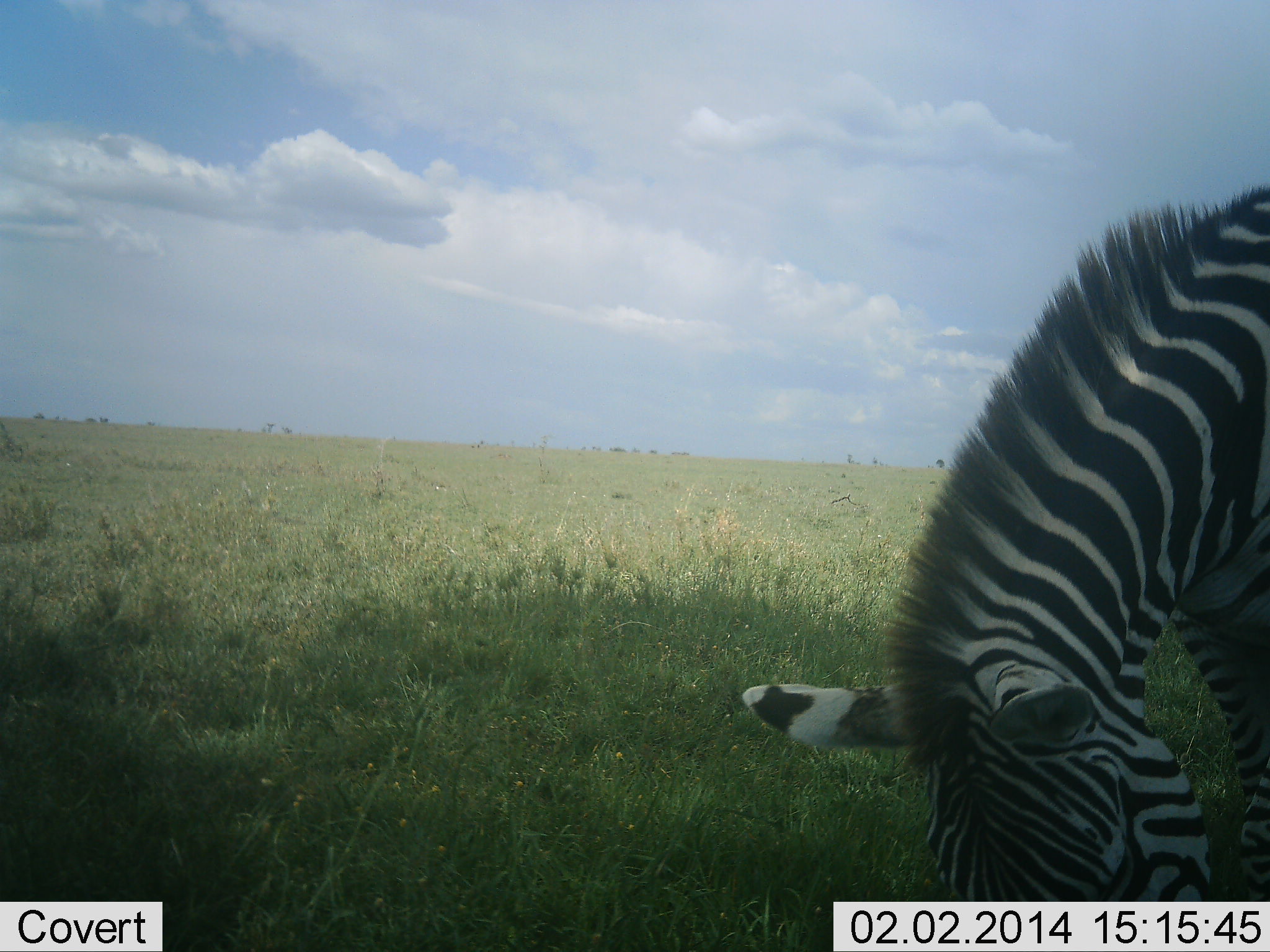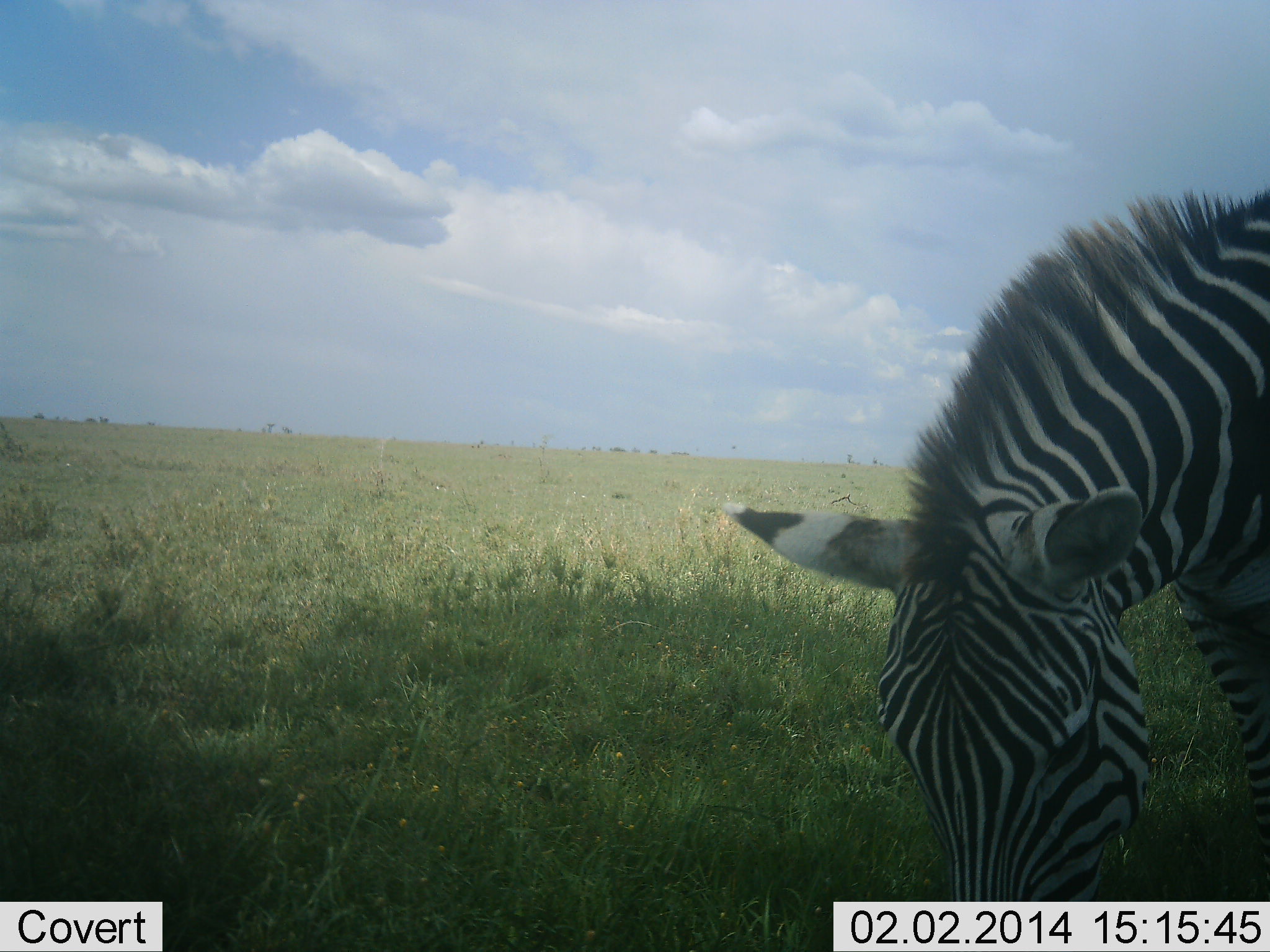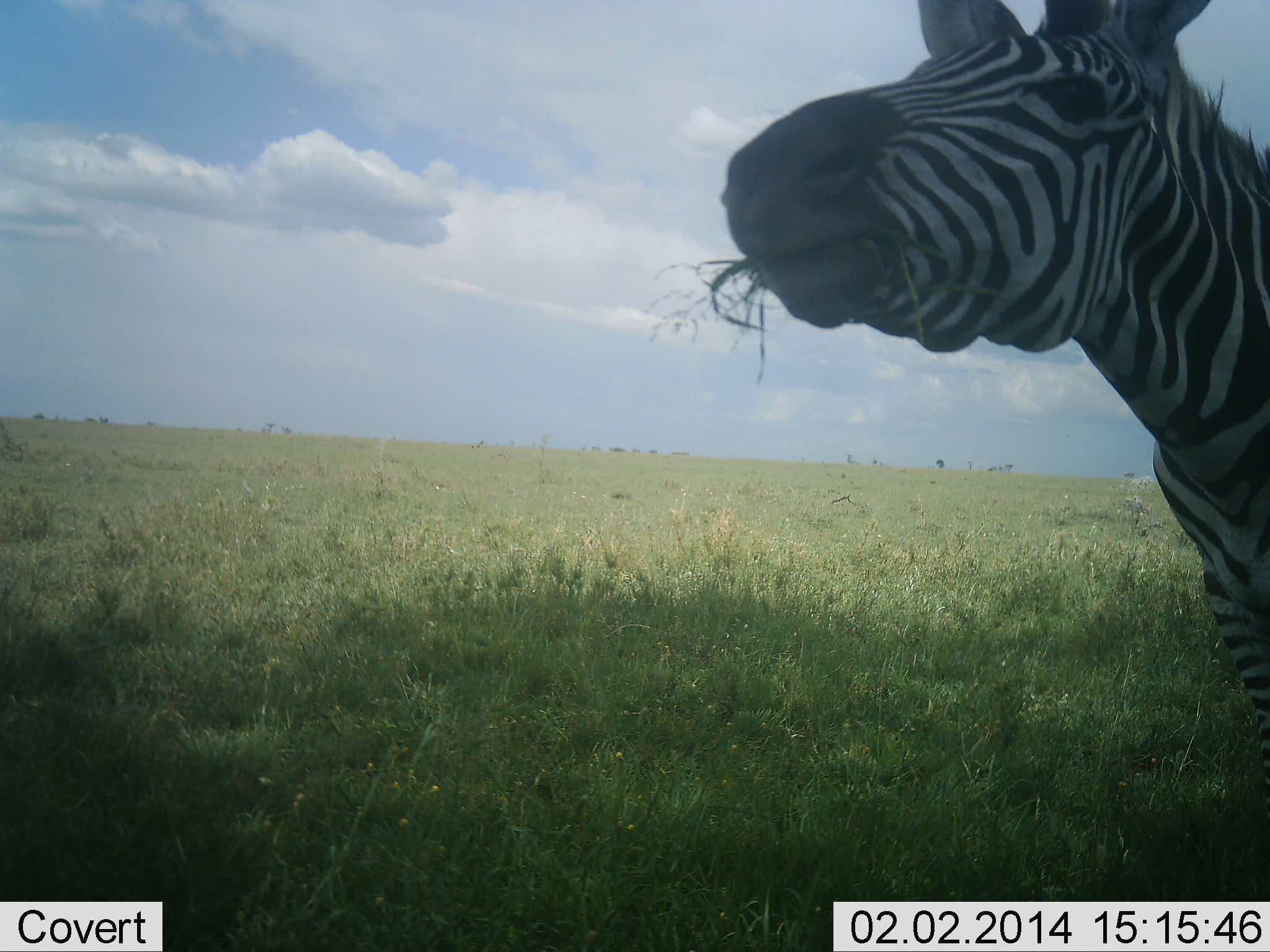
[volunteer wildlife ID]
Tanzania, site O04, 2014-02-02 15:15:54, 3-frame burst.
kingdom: Animalia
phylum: Chordata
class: Mammalia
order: Perissodactyla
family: Equidae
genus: Equus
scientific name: Equus quagga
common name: plains zebra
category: zebra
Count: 1.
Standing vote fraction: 27%.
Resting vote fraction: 0%.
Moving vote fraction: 9%.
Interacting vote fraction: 0%.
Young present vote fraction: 0%.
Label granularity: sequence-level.